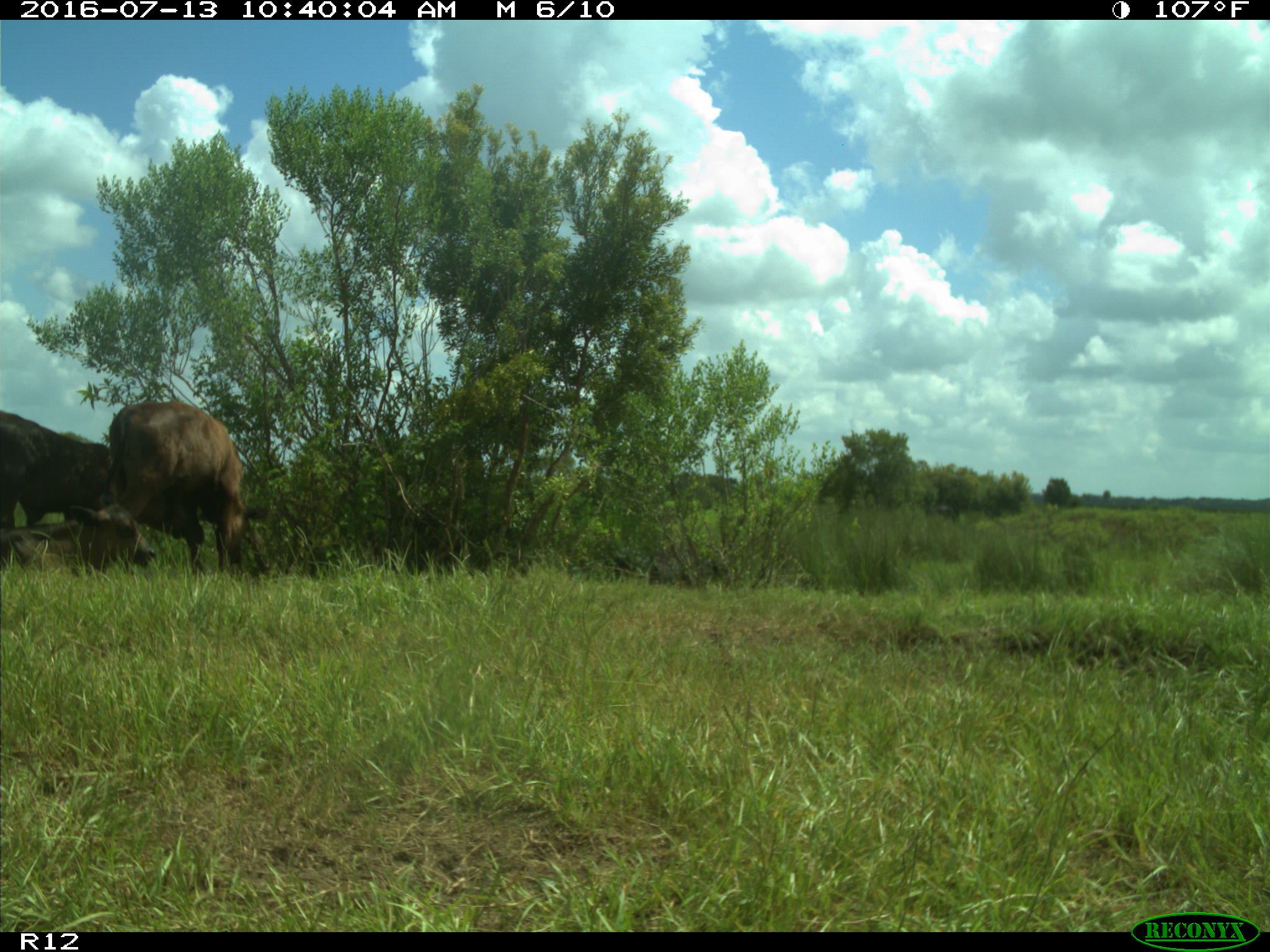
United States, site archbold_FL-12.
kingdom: Animalia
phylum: Chordata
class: Mammalia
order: Artiodactyla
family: Bovidae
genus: Bos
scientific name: Bos taurus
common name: domestic cow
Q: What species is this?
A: Bos taurus (domestic cow).